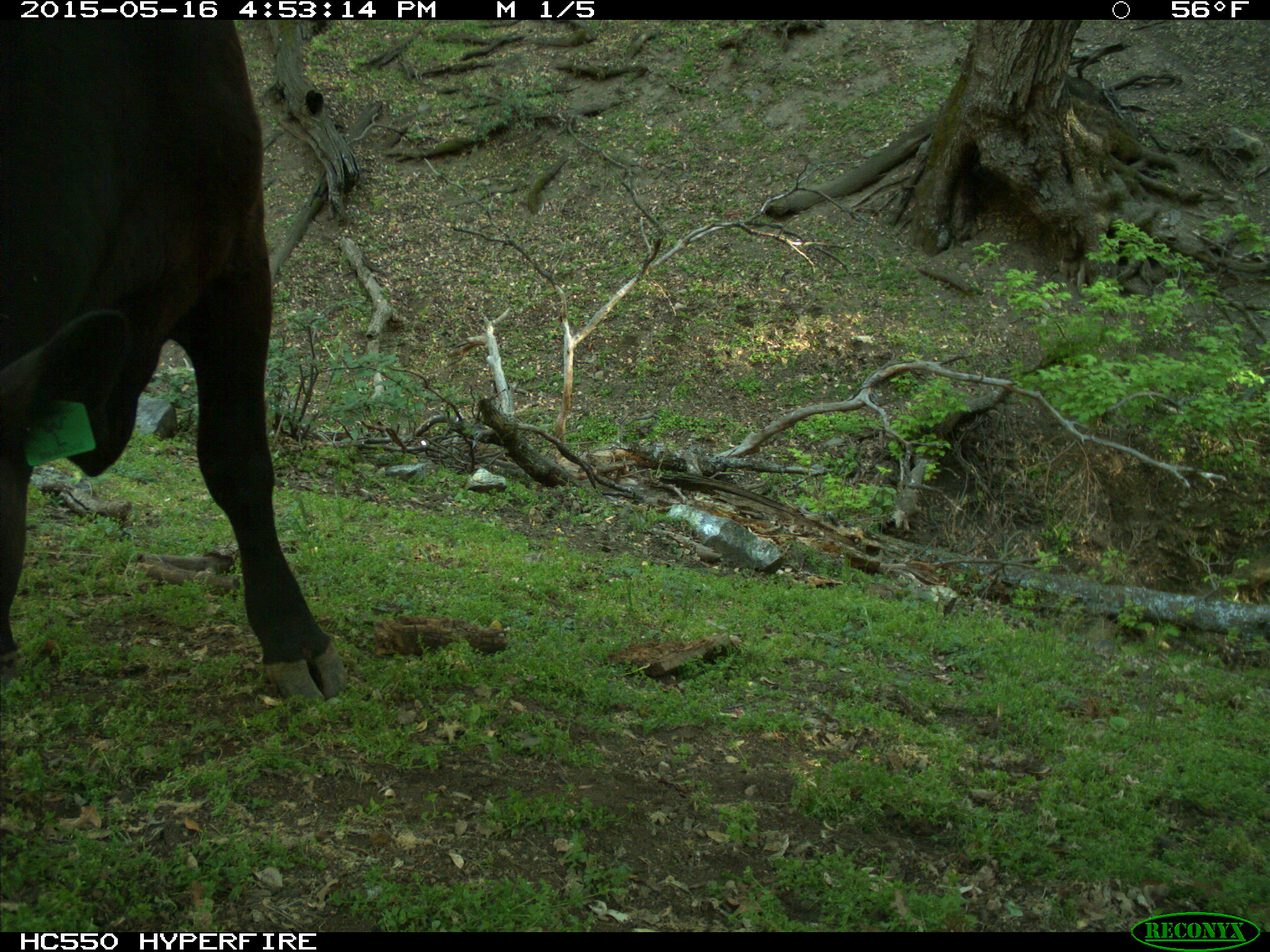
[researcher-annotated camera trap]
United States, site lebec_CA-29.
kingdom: Animalia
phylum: Chordata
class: Mammalia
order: Artiodactyla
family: Bovidae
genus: Bos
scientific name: Bos taurus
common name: domestic cow